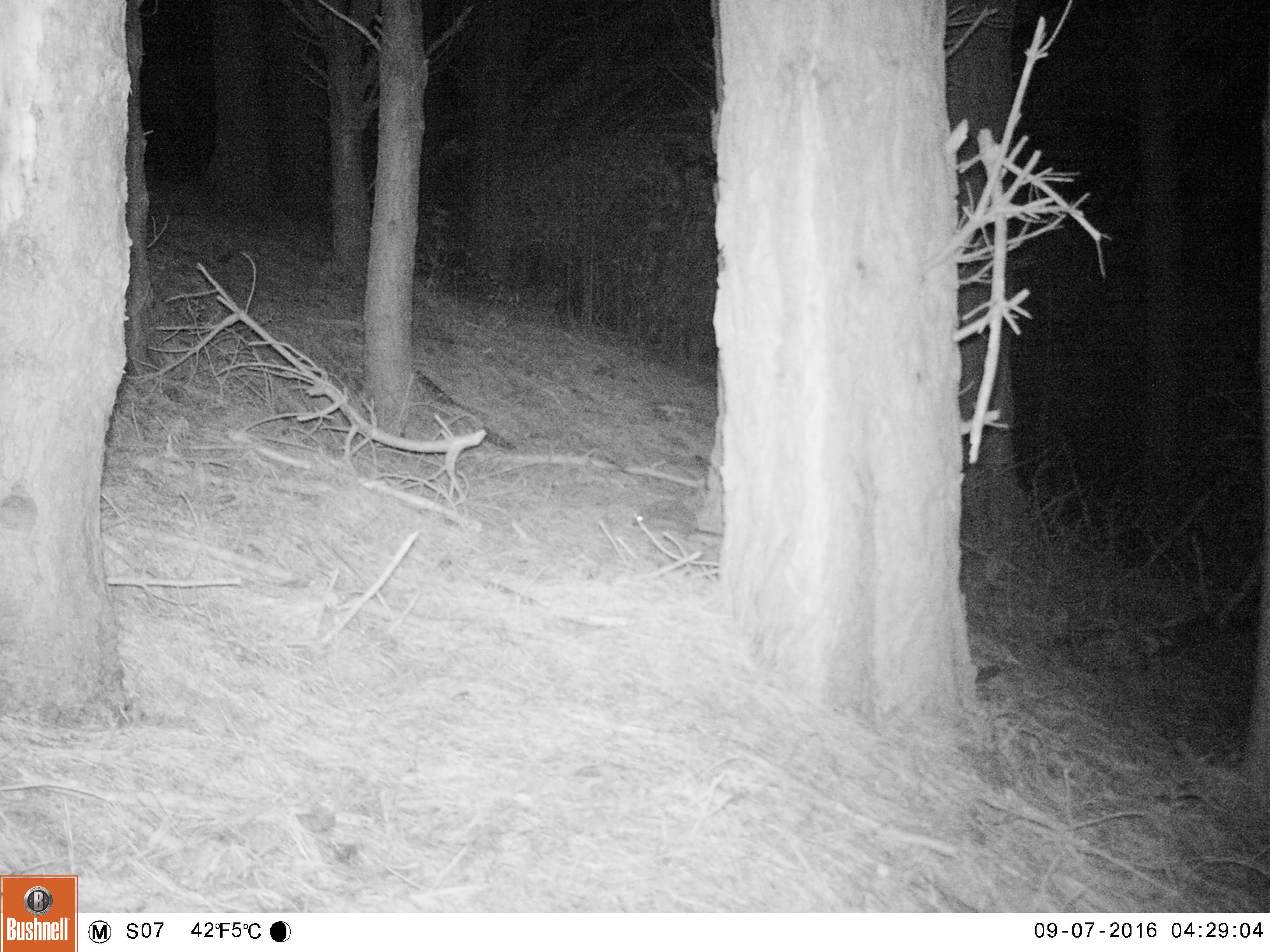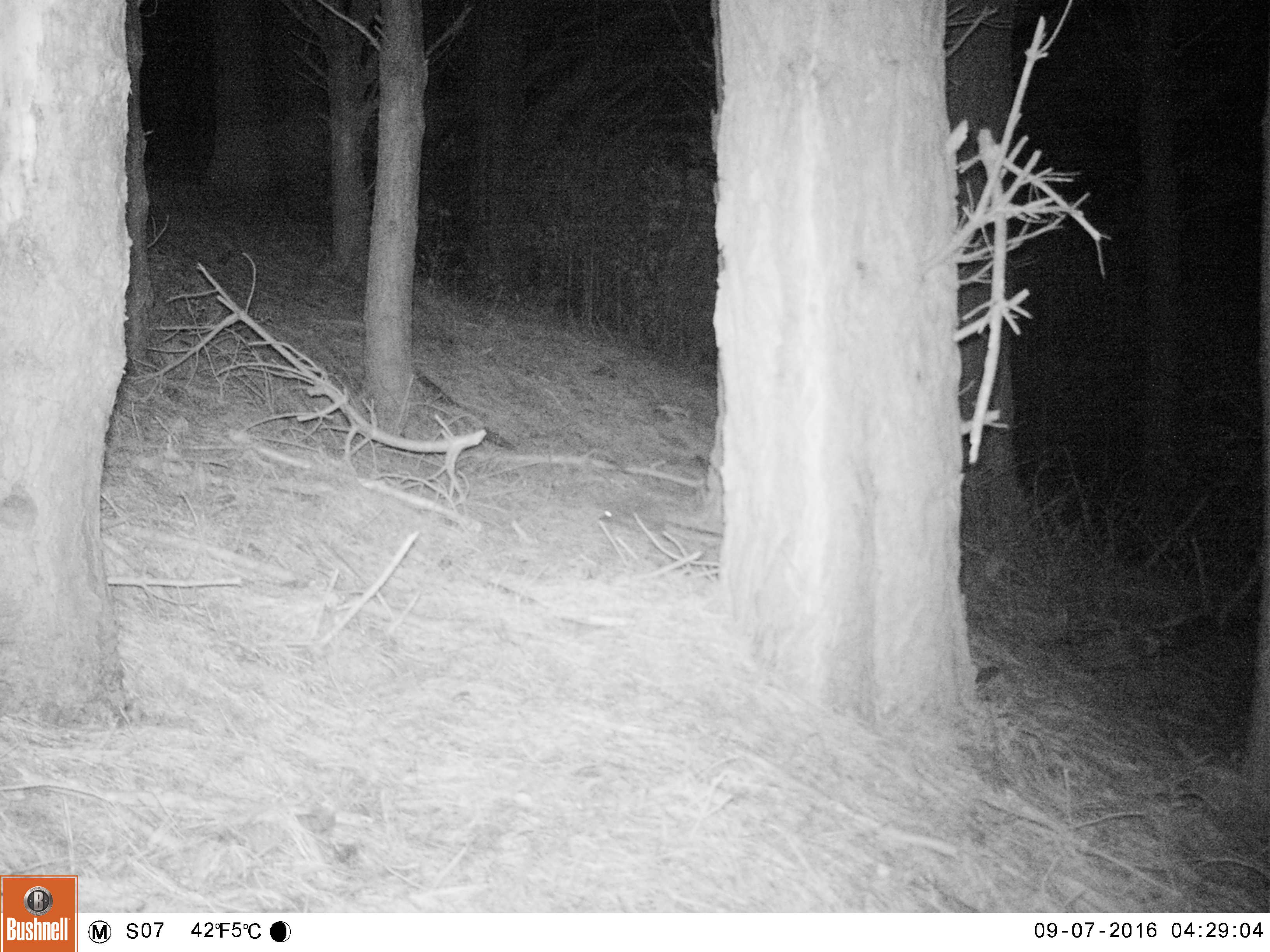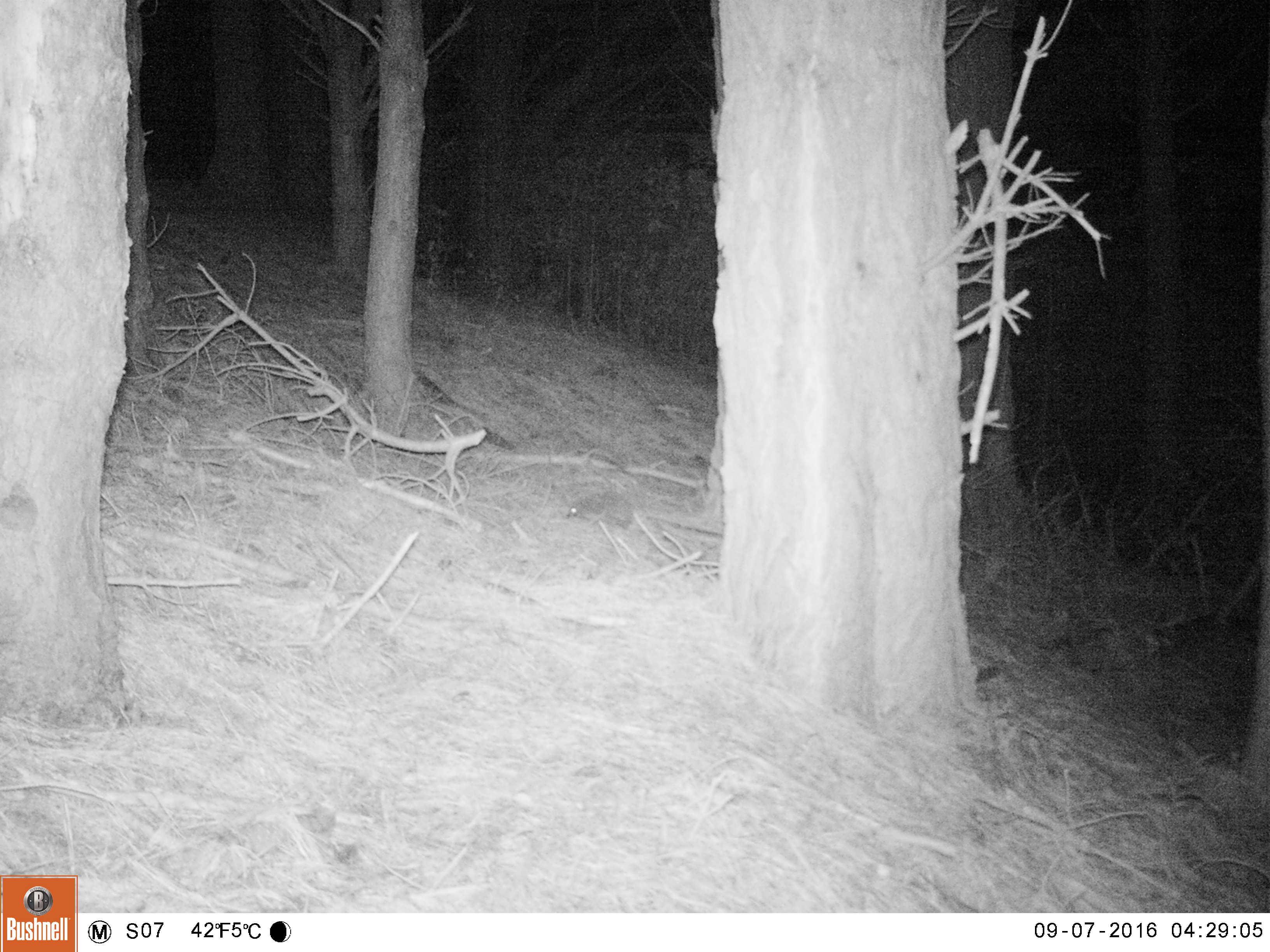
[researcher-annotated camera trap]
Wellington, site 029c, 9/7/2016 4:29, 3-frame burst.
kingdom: Animalia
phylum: Chordata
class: Mammalia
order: Eulipotyphla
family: Erinaceidae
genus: Erinaceus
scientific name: Erinaceus europaeus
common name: hedgehog